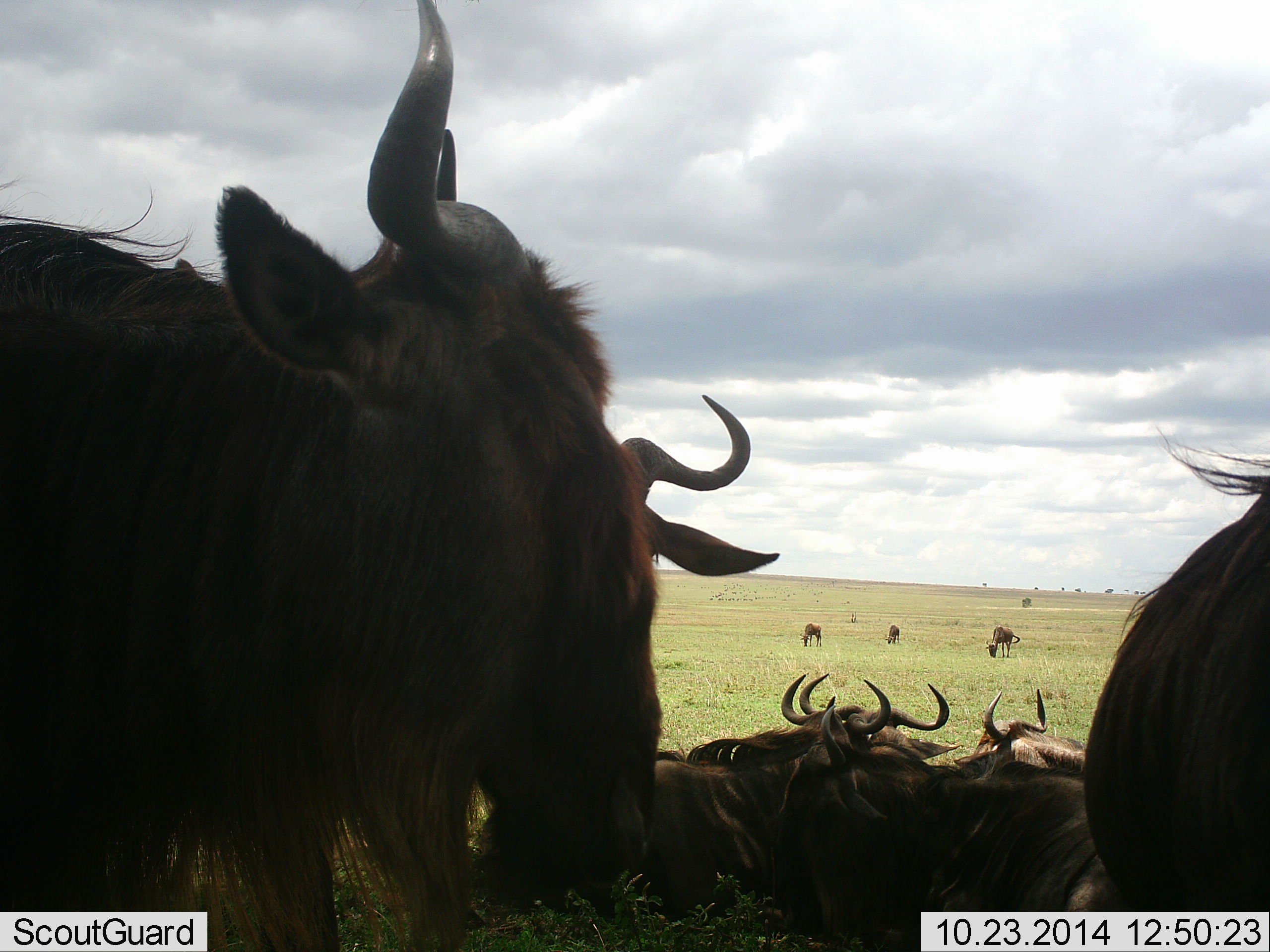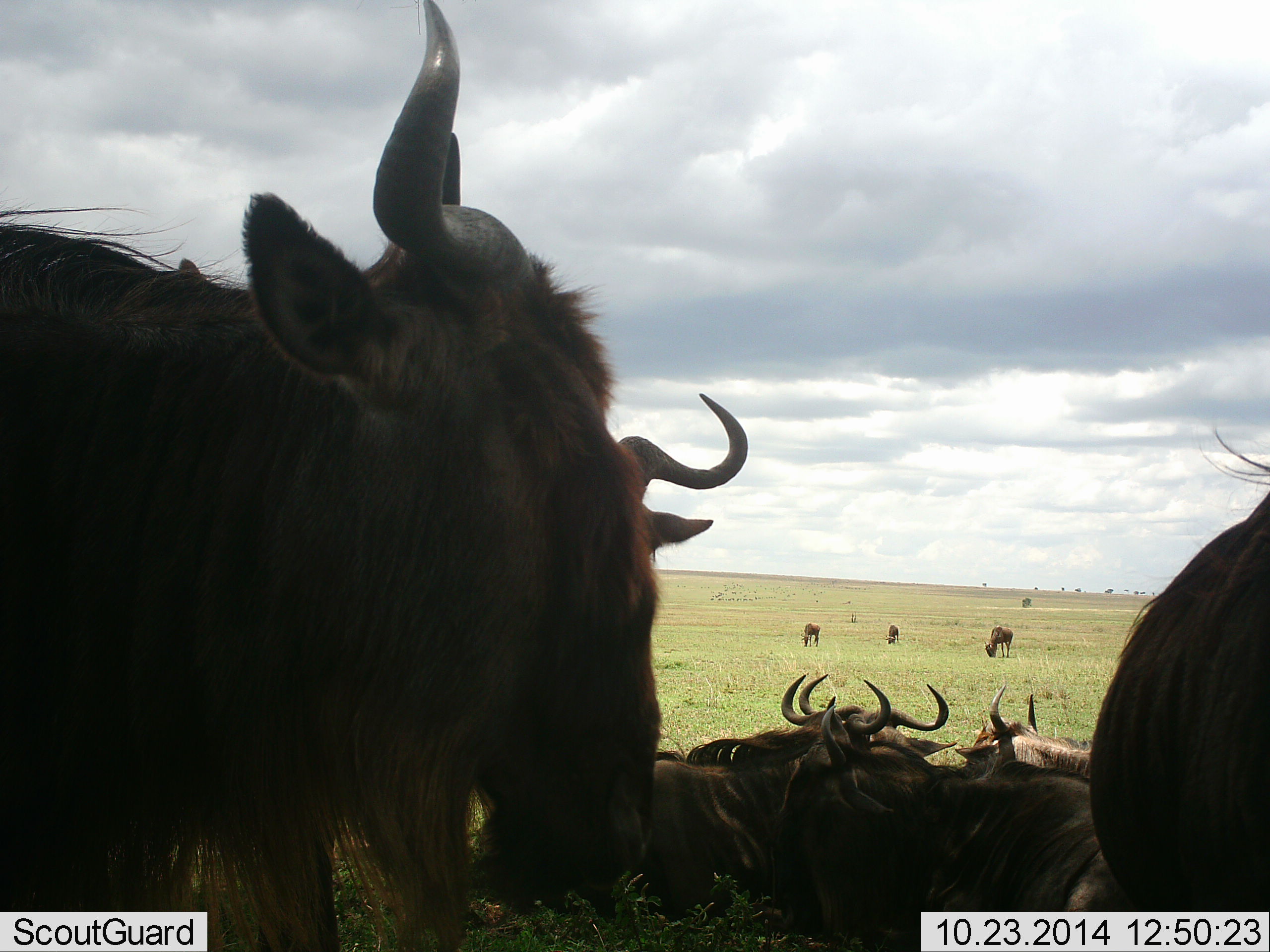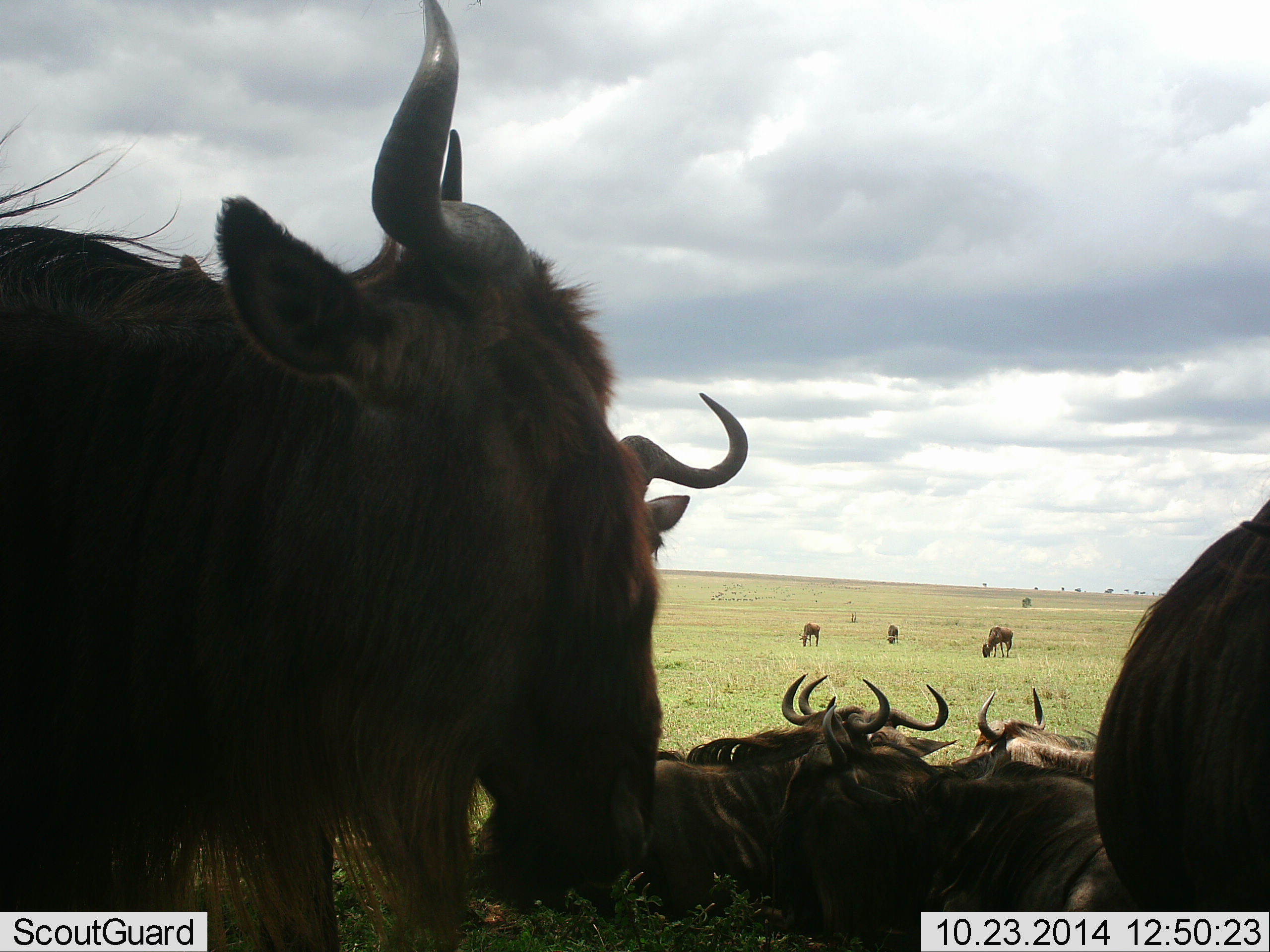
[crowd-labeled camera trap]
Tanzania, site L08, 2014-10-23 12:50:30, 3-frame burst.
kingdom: Animalia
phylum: Chordata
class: Mammalia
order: Artiodactyla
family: Bovidae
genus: Connochaetes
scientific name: Connochaetes taurinus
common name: blue wildebeest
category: wildebeest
Wildebeest (blue wildebeest) (Connochaetes taurinus), count 10. Behavior (volunteer vote fractions): standing 80%, resting 70%, moving 20%, interacting 30%. Young present (vote fraction): 0%. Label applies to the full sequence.